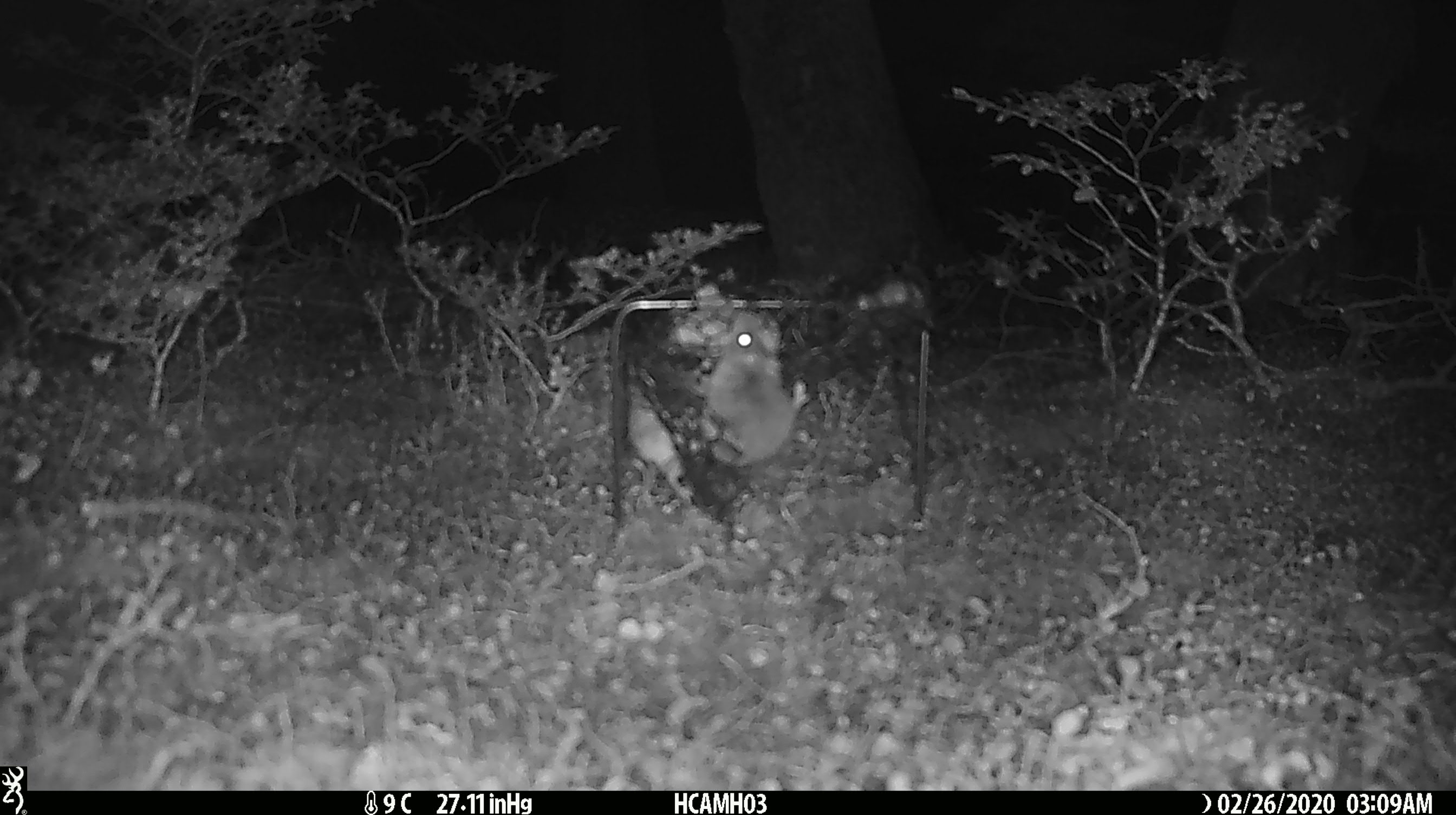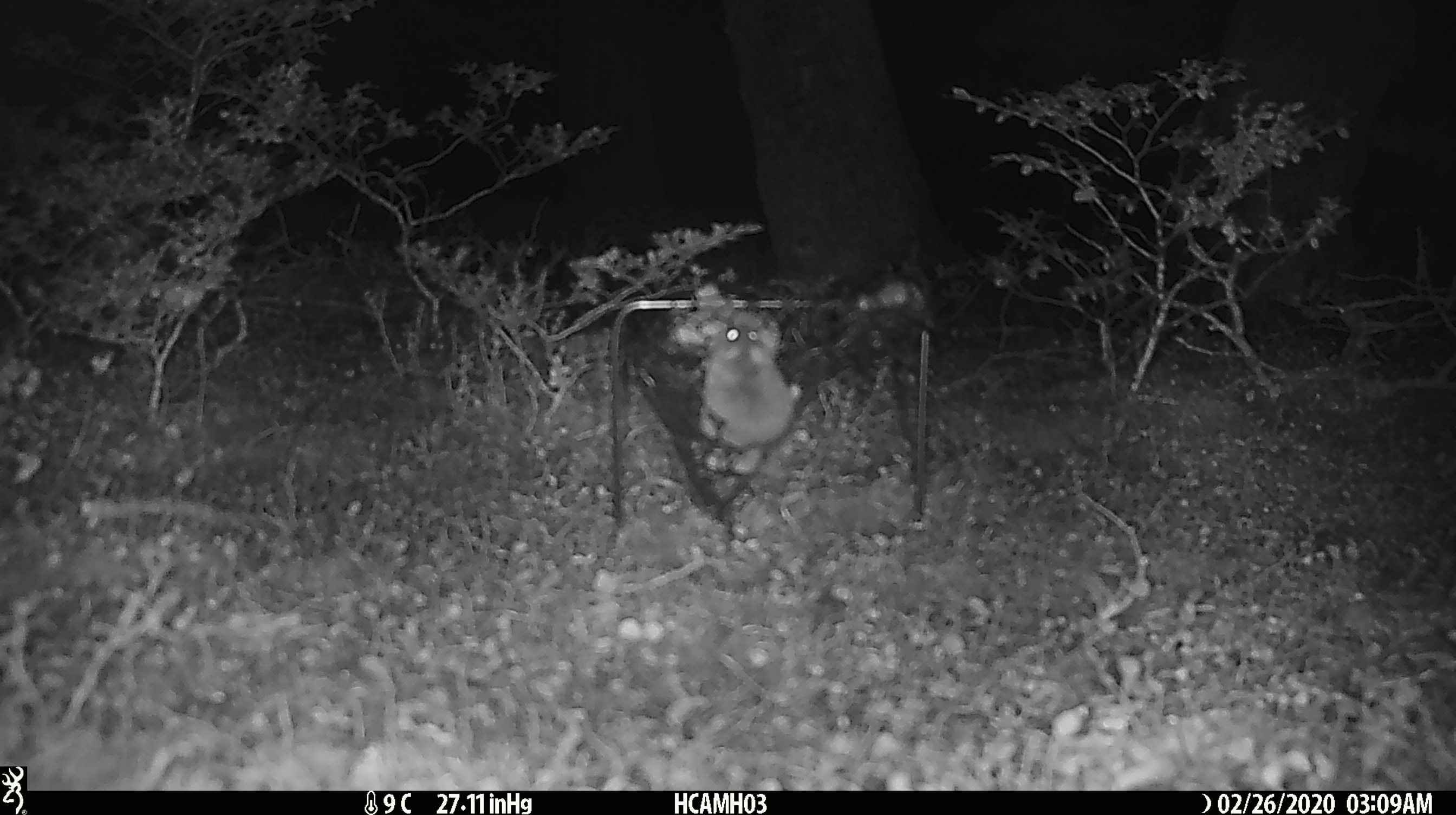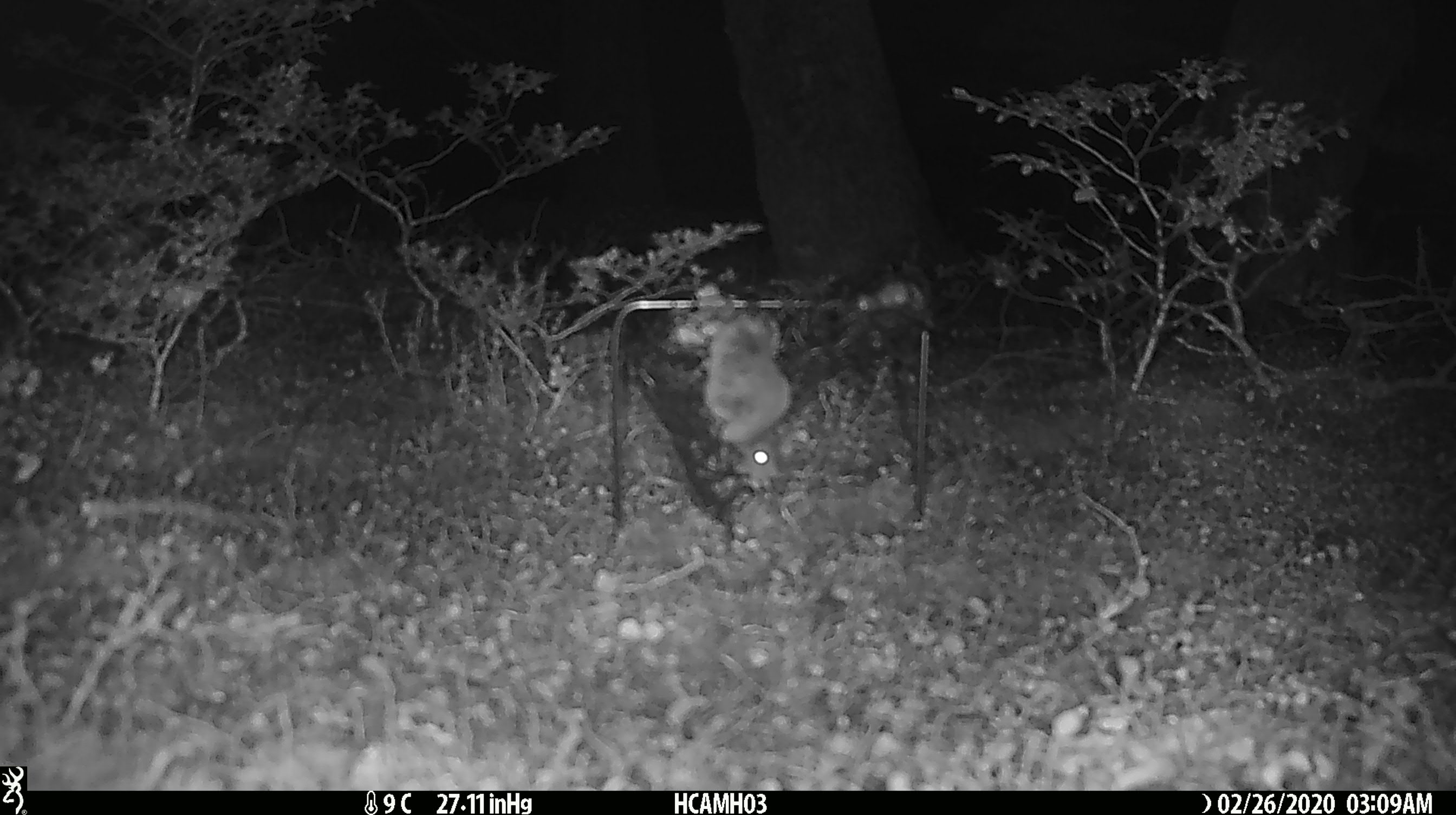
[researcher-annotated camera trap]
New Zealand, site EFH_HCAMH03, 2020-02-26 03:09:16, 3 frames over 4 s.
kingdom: Animalia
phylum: Chordata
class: Mammalia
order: Rodentia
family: Muridae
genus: Mus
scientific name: Mus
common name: mouse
Mouse (Mus).